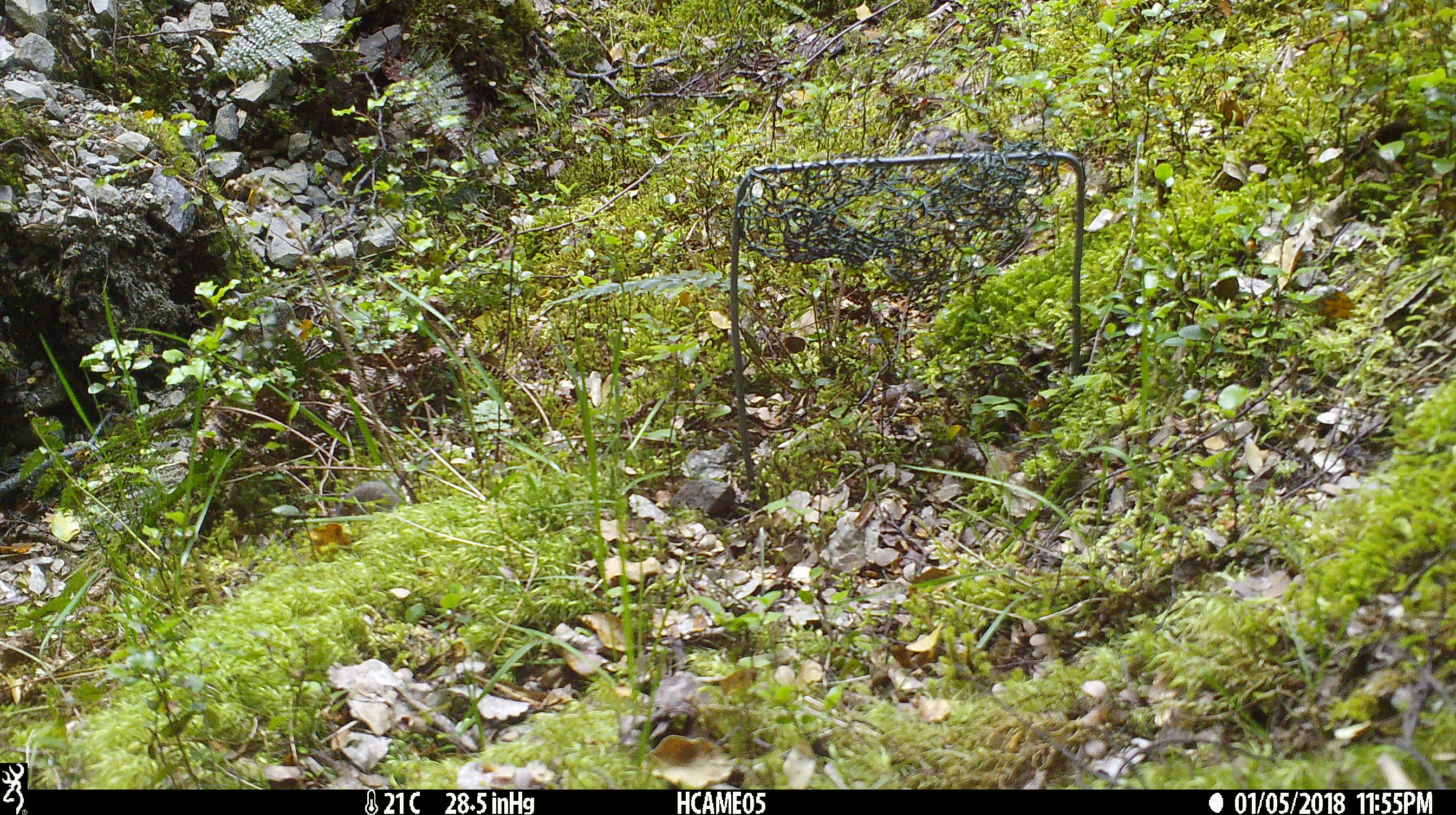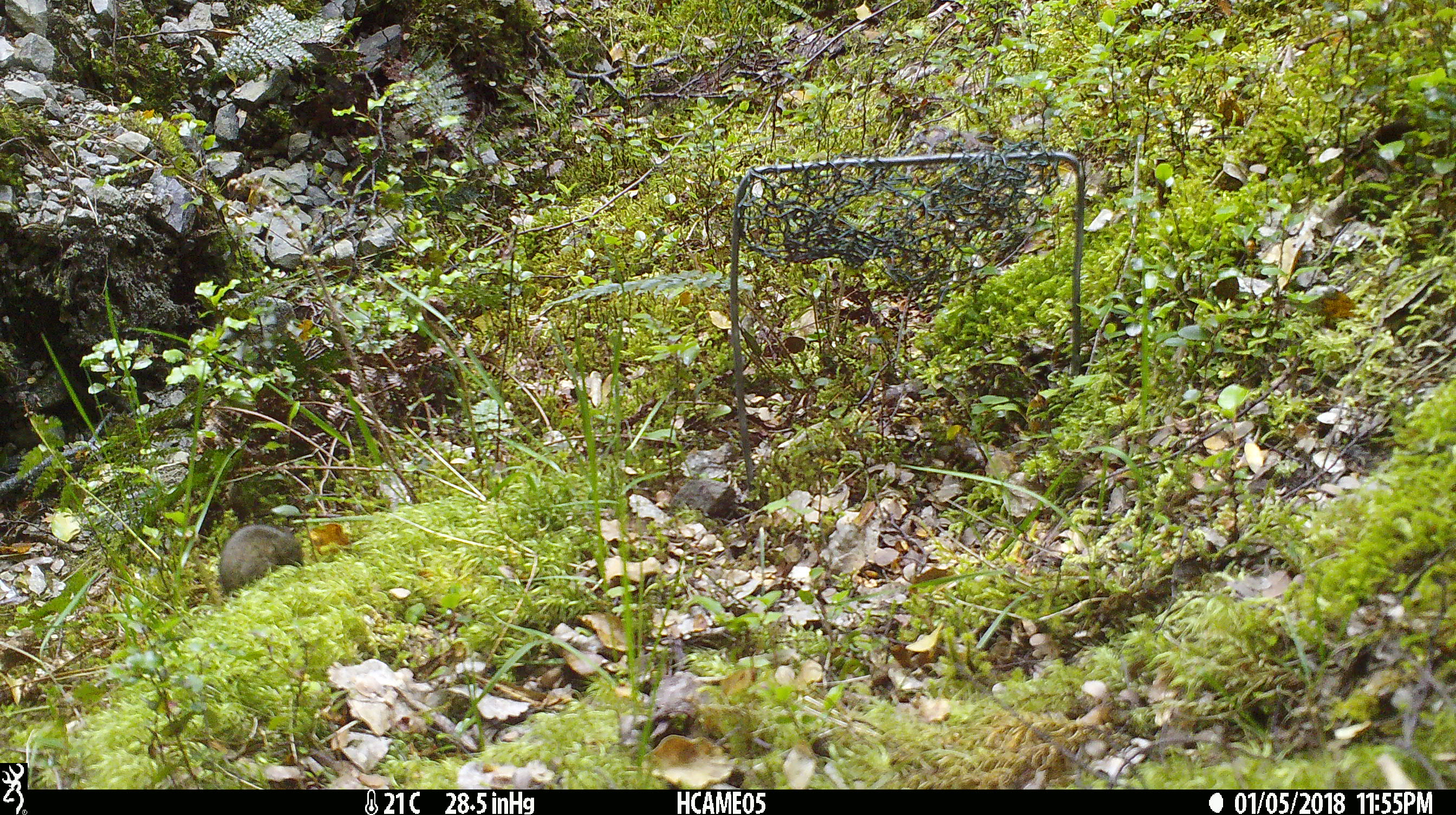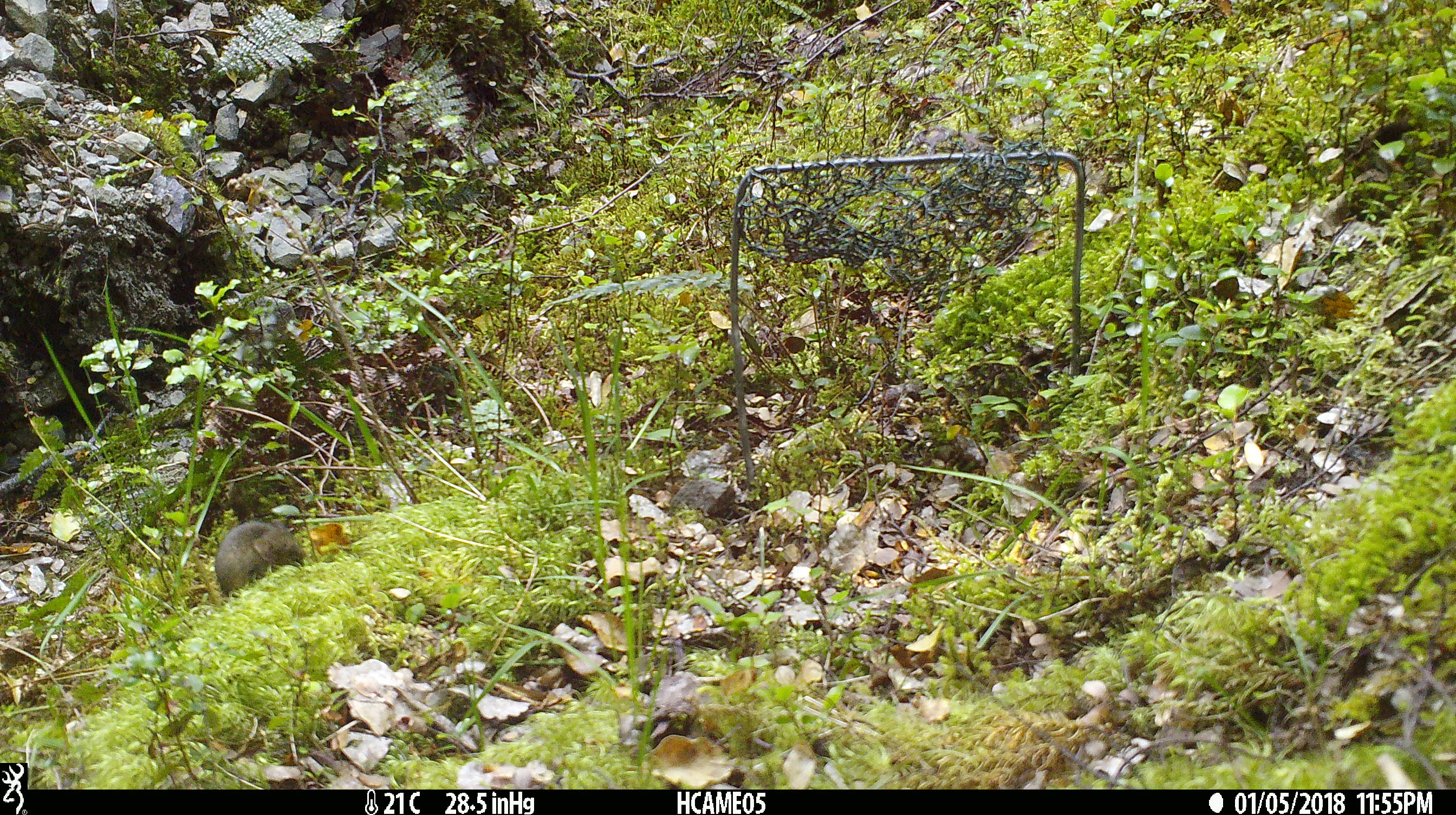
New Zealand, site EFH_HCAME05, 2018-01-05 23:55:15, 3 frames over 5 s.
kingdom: Animalia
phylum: Chordata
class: Mammalia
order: Rodentia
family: Muridae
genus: Mus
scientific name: Mus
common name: mouse